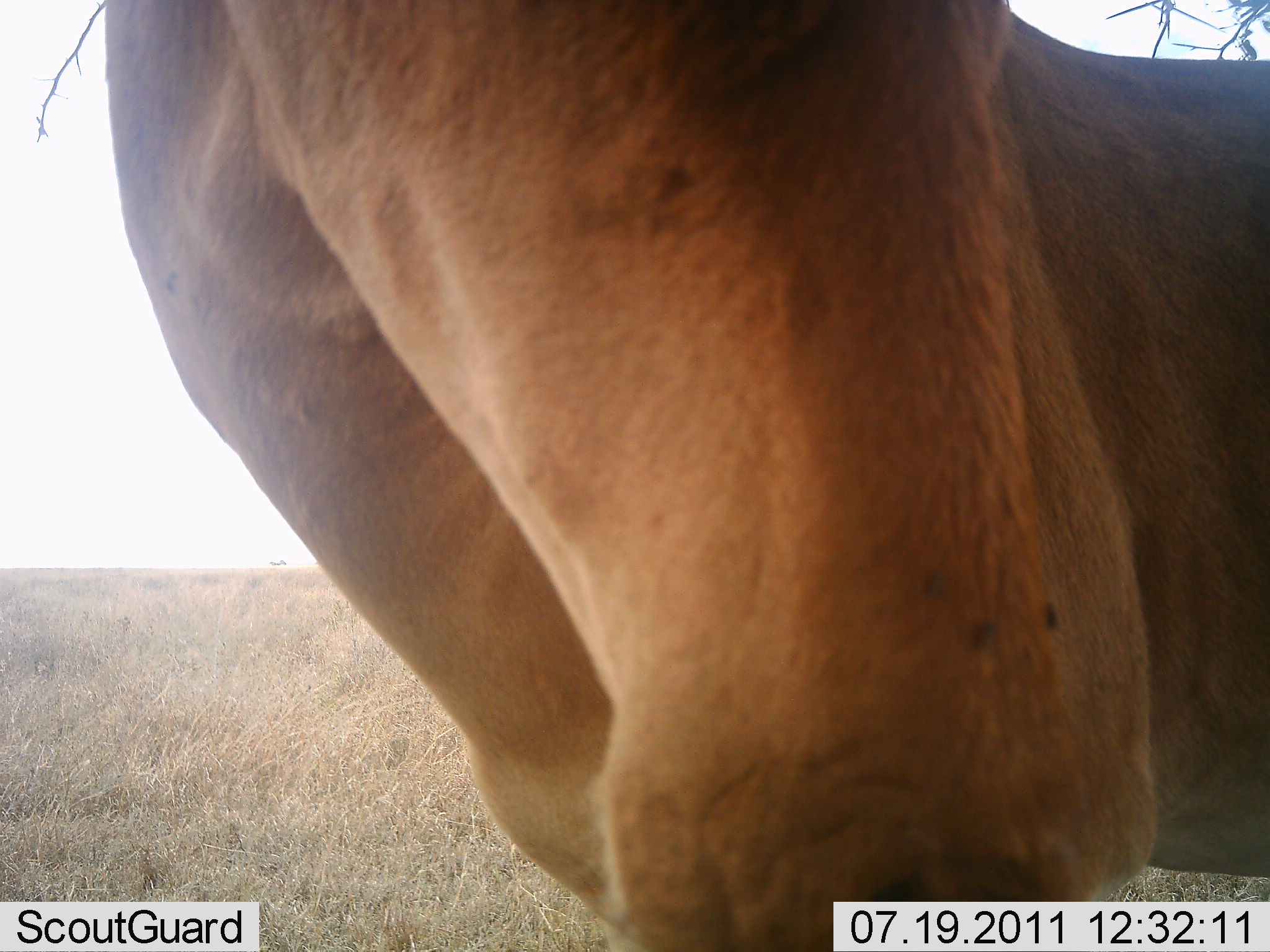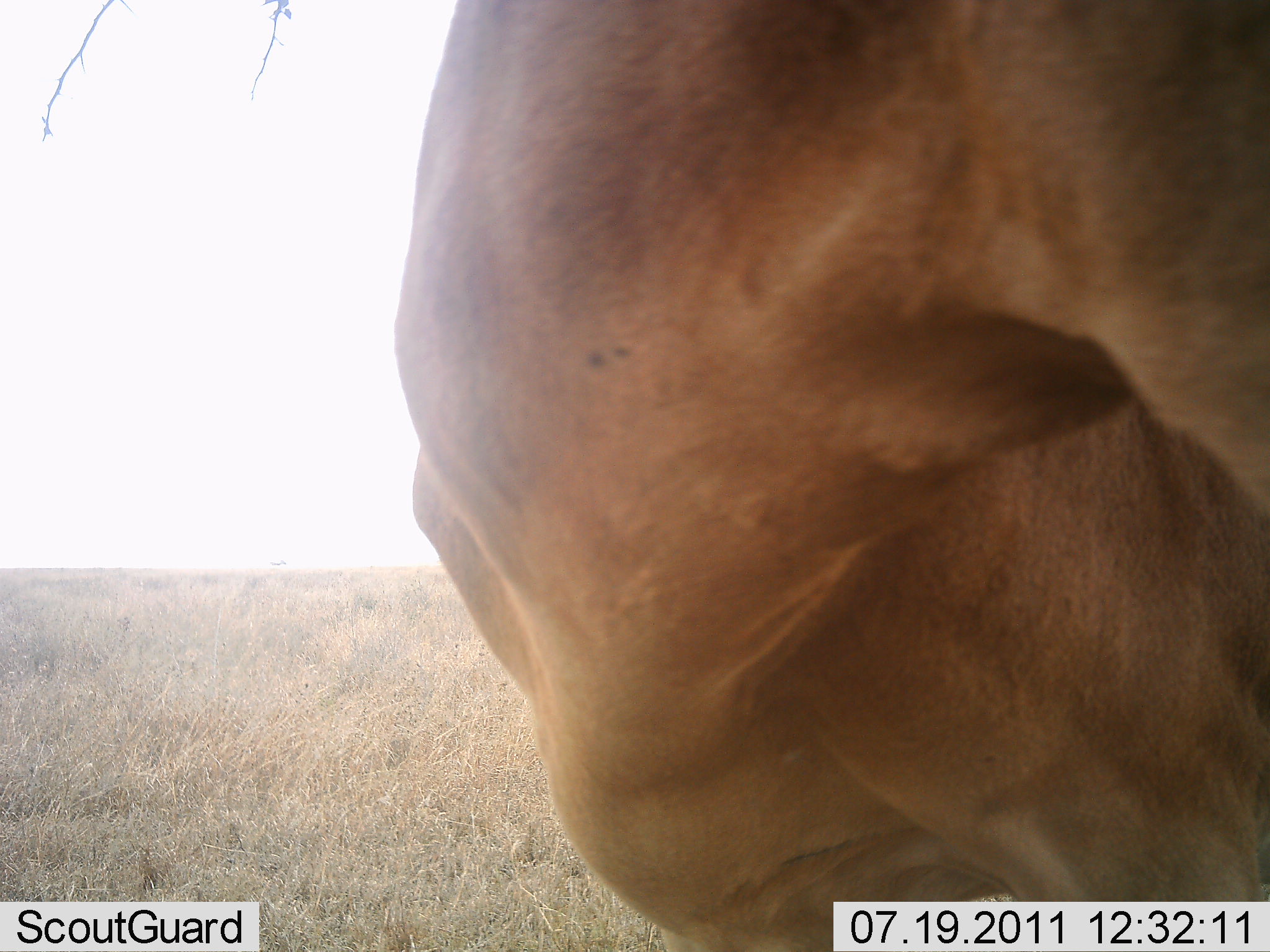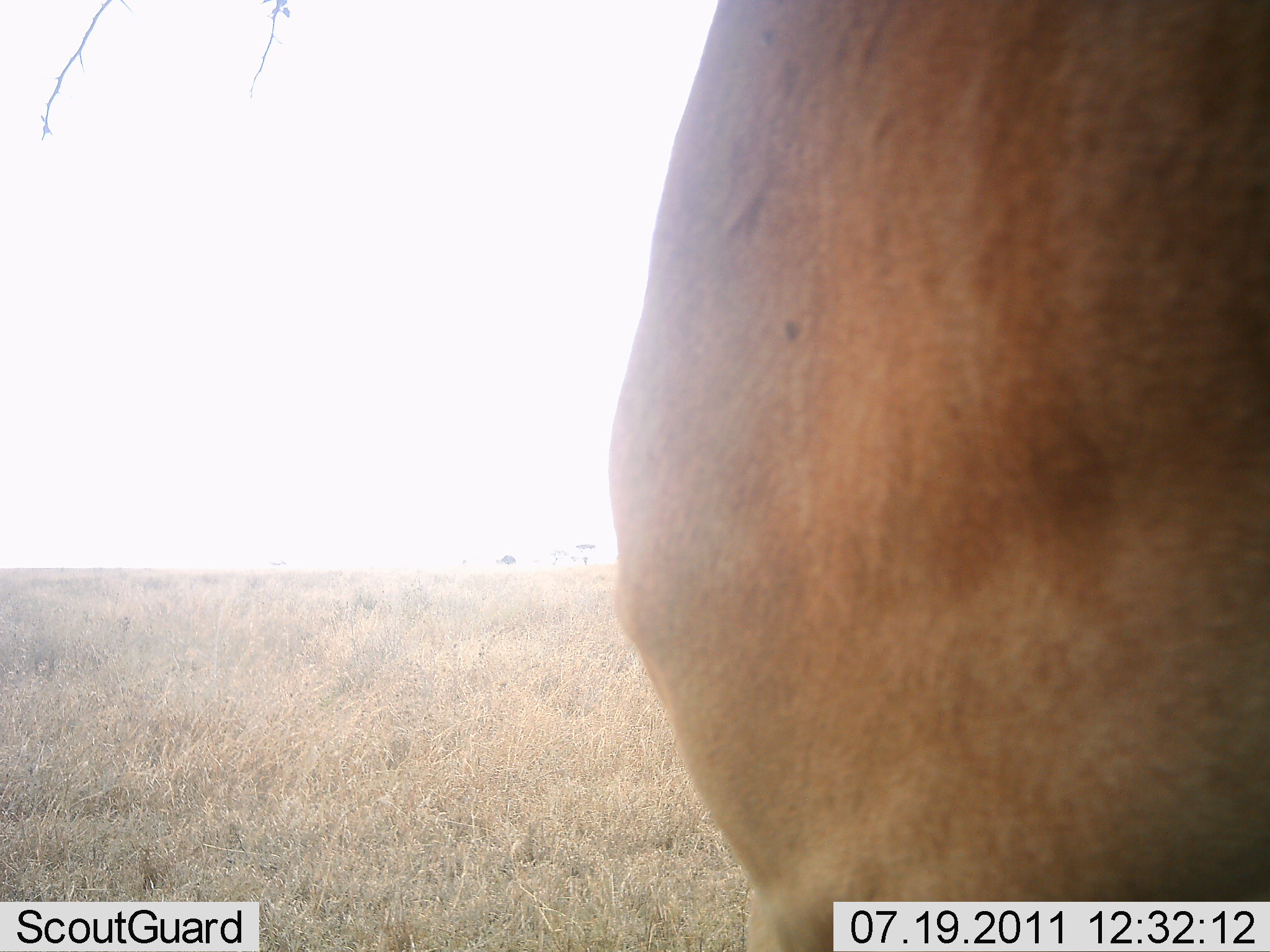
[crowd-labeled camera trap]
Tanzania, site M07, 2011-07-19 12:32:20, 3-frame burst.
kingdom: Animalia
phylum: Chordata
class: Mammalia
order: Artiodactyla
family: Bovidae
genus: Alcelaphus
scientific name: Alcelaphus buselaphus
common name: hartebeest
Hartebeest (Alcelaphus buselaphus), count 1. Behavior (volunteer vote fractions): standing 83%, resting 0%, moving 8%, interacting 25%. Young present (vote fraction): 0%. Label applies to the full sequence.